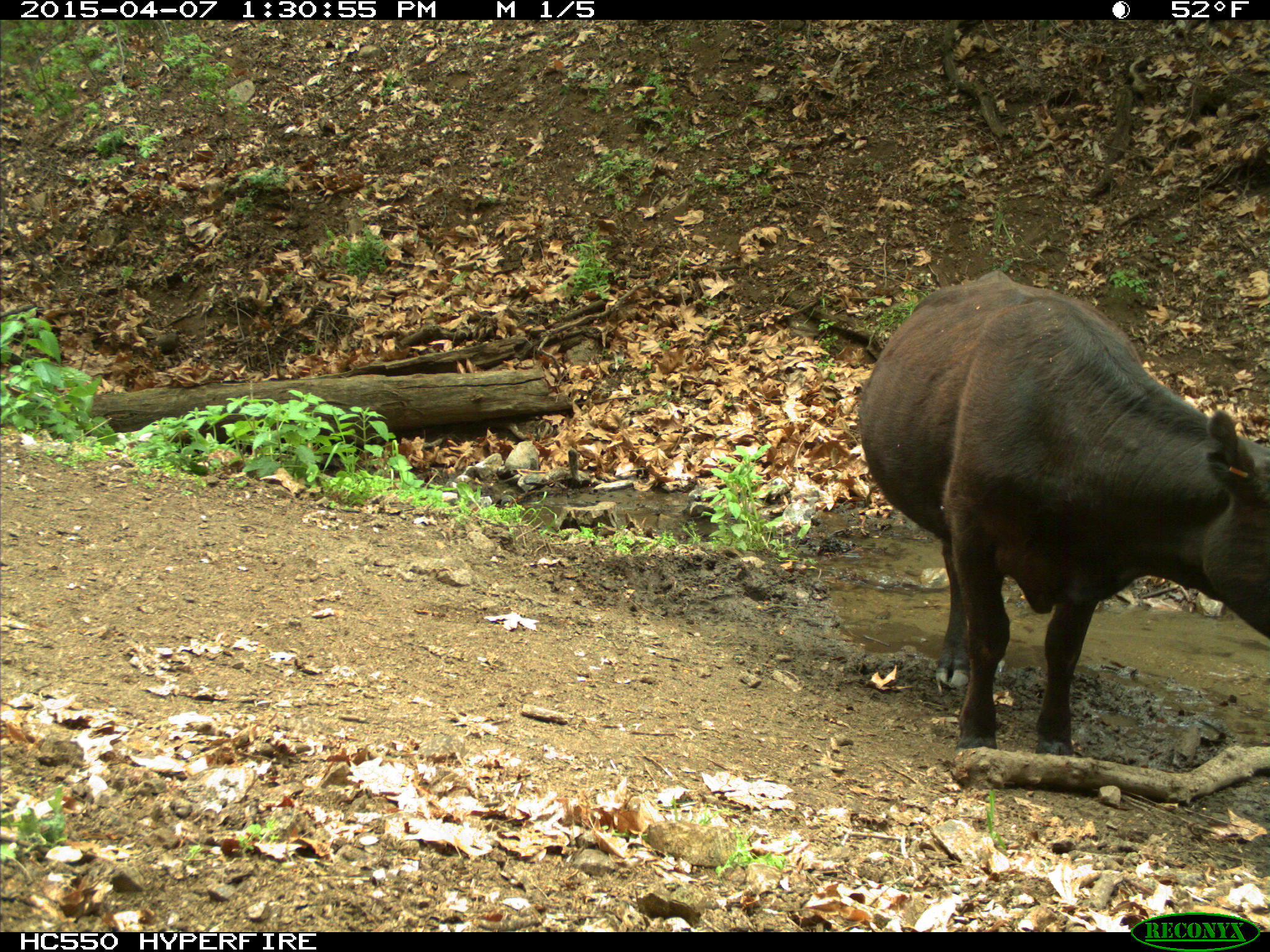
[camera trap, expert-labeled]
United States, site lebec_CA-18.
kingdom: Animalia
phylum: Chordata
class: Mammalia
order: Artiodactyla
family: Bovidae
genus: Bos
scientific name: Bos taurus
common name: domestic cow